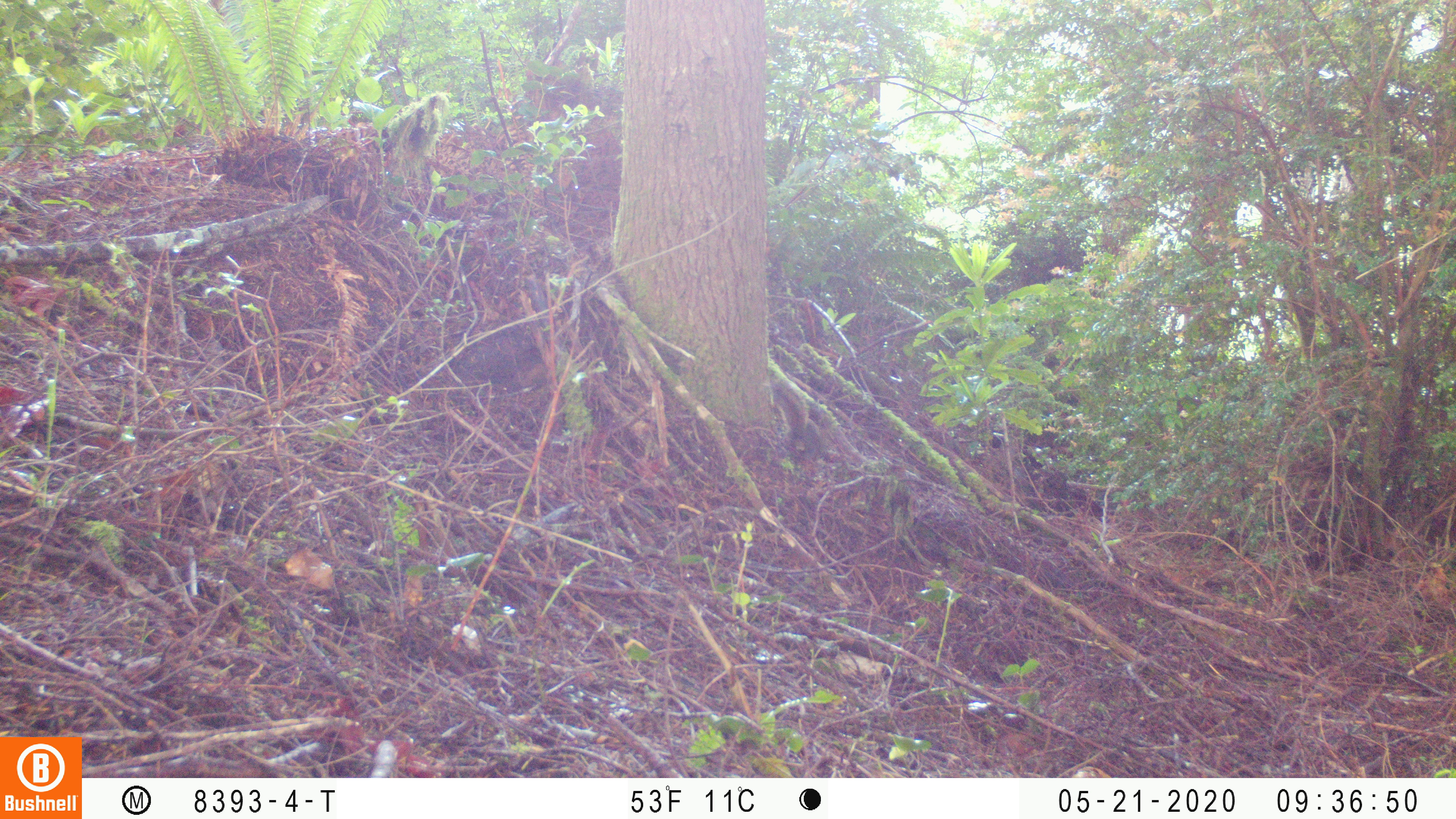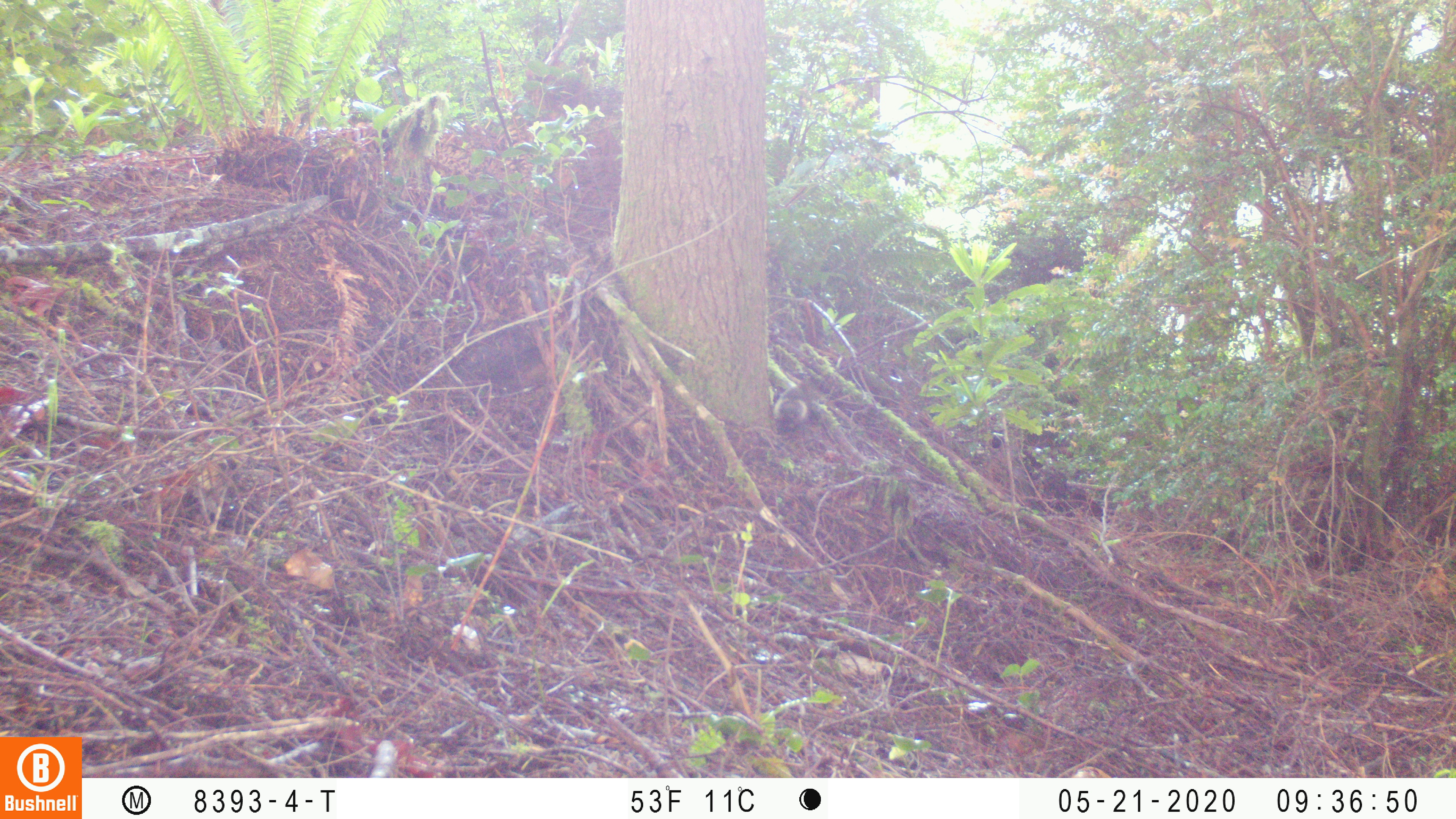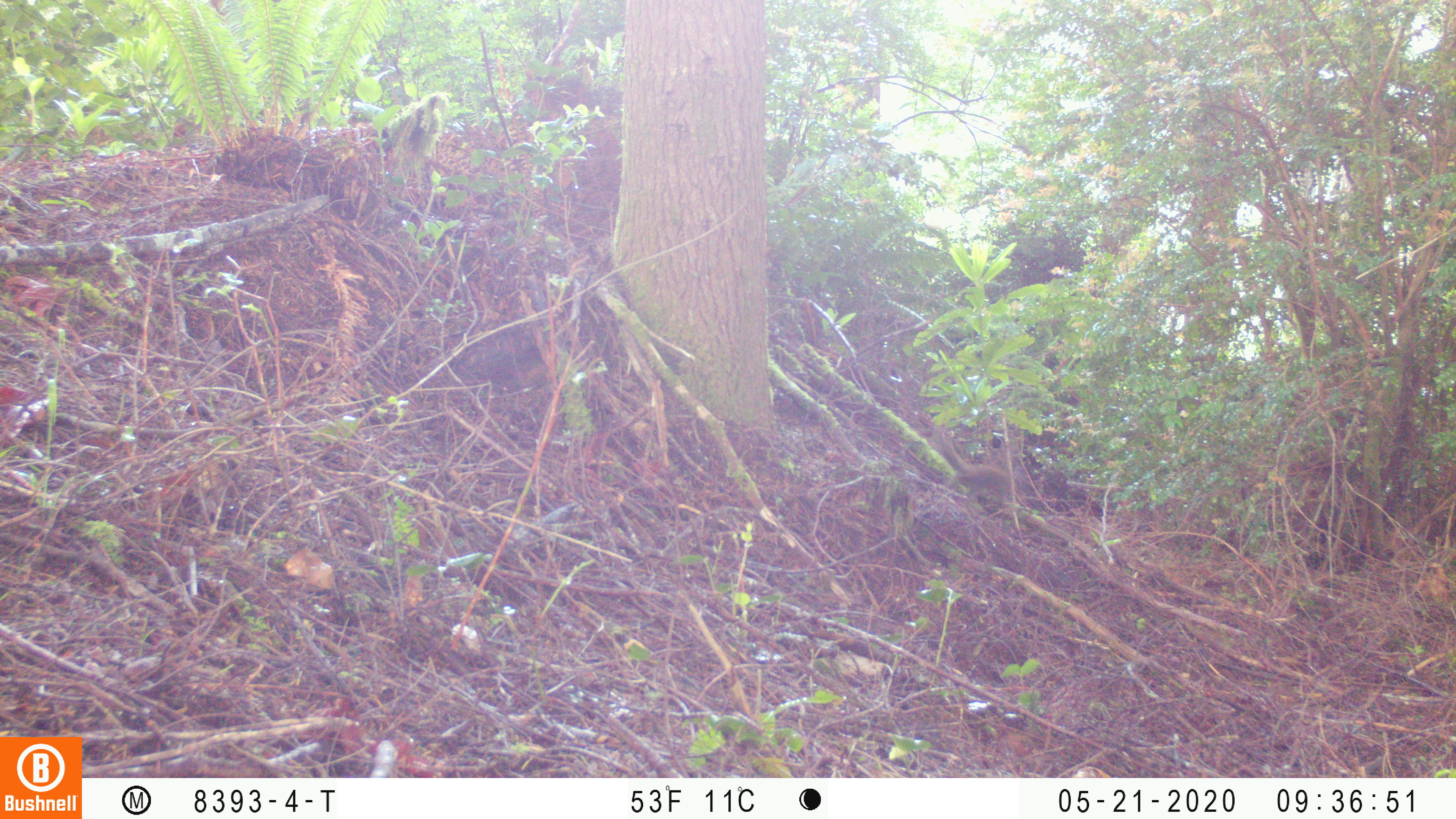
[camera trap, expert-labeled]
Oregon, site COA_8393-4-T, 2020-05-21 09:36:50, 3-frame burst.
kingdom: Animalia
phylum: Chordata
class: Mammalia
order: Rodentia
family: Sciuridae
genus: Tamiasciurus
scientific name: Tamiasciurus douglasii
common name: douglas squirrel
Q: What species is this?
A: Douglas squirrel (Tamiasciurus douglasii).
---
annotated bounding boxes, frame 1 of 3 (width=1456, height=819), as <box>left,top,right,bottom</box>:
douglas squirrel: <box>769,370,830,469</box>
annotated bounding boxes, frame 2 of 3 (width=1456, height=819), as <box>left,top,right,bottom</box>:
douglas squirrel: <box>764,373,825,434</box>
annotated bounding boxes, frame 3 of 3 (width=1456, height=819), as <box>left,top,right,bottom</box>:
douglas squirrel: <box>936,434,1018,507</box>